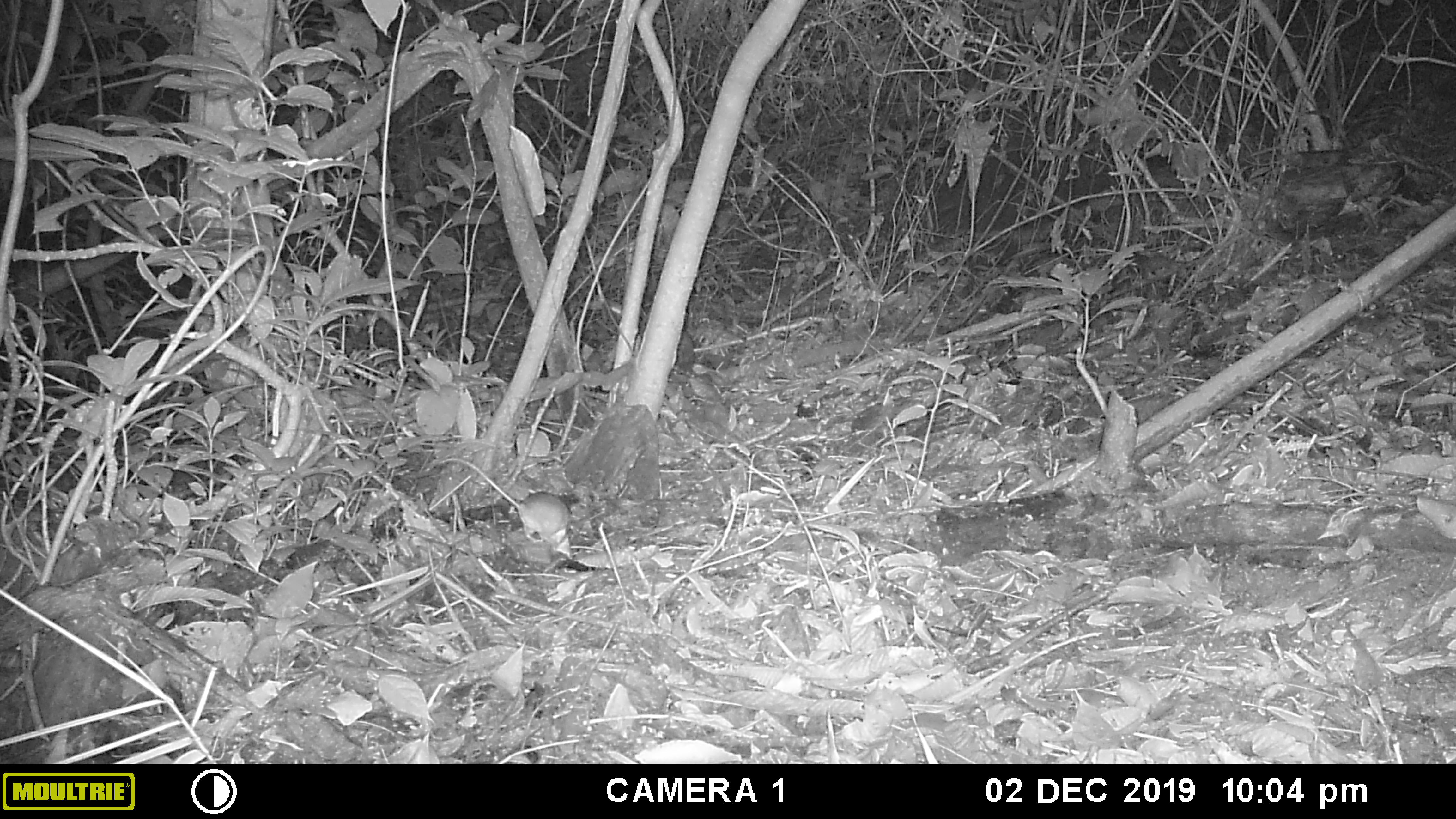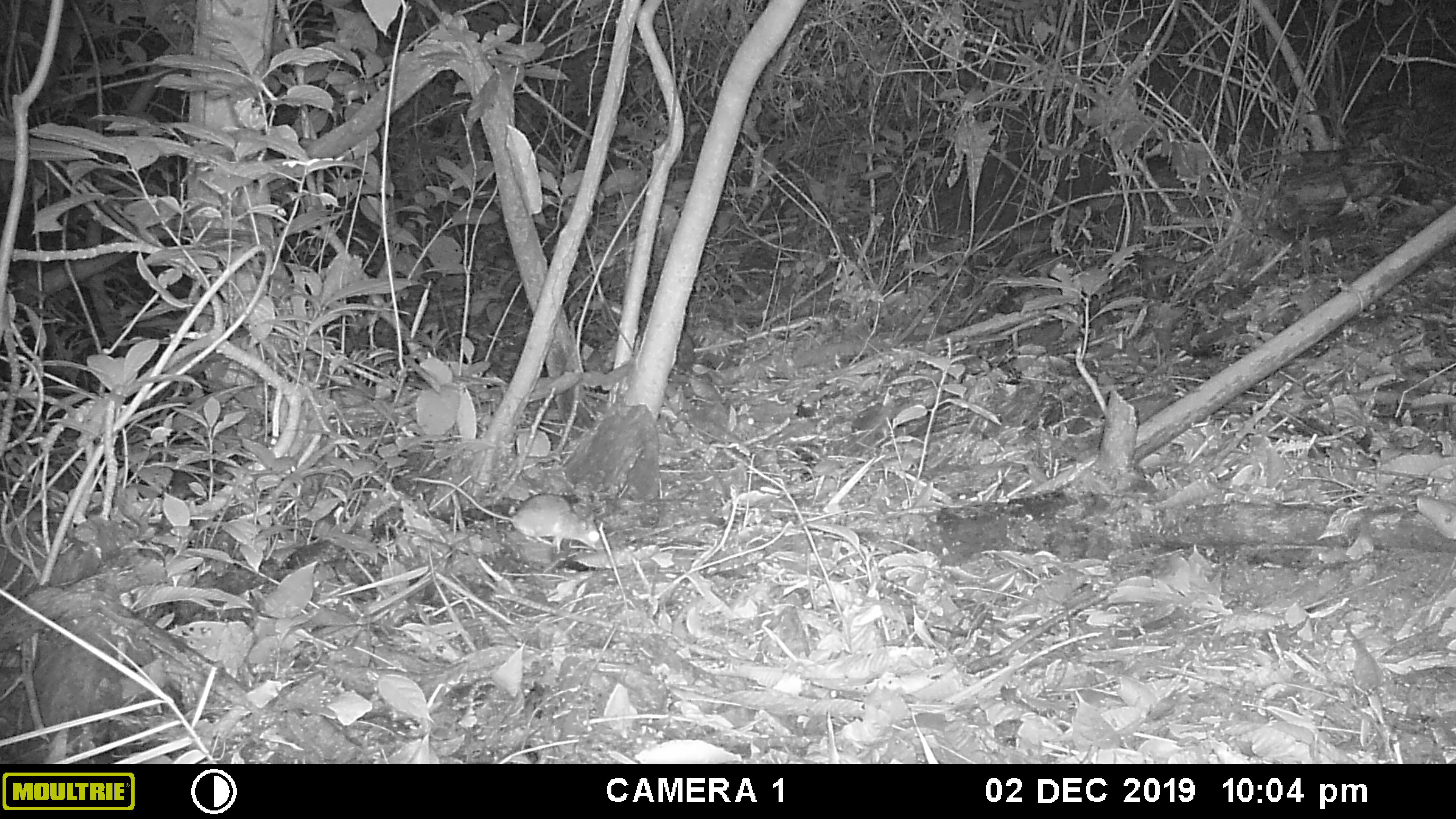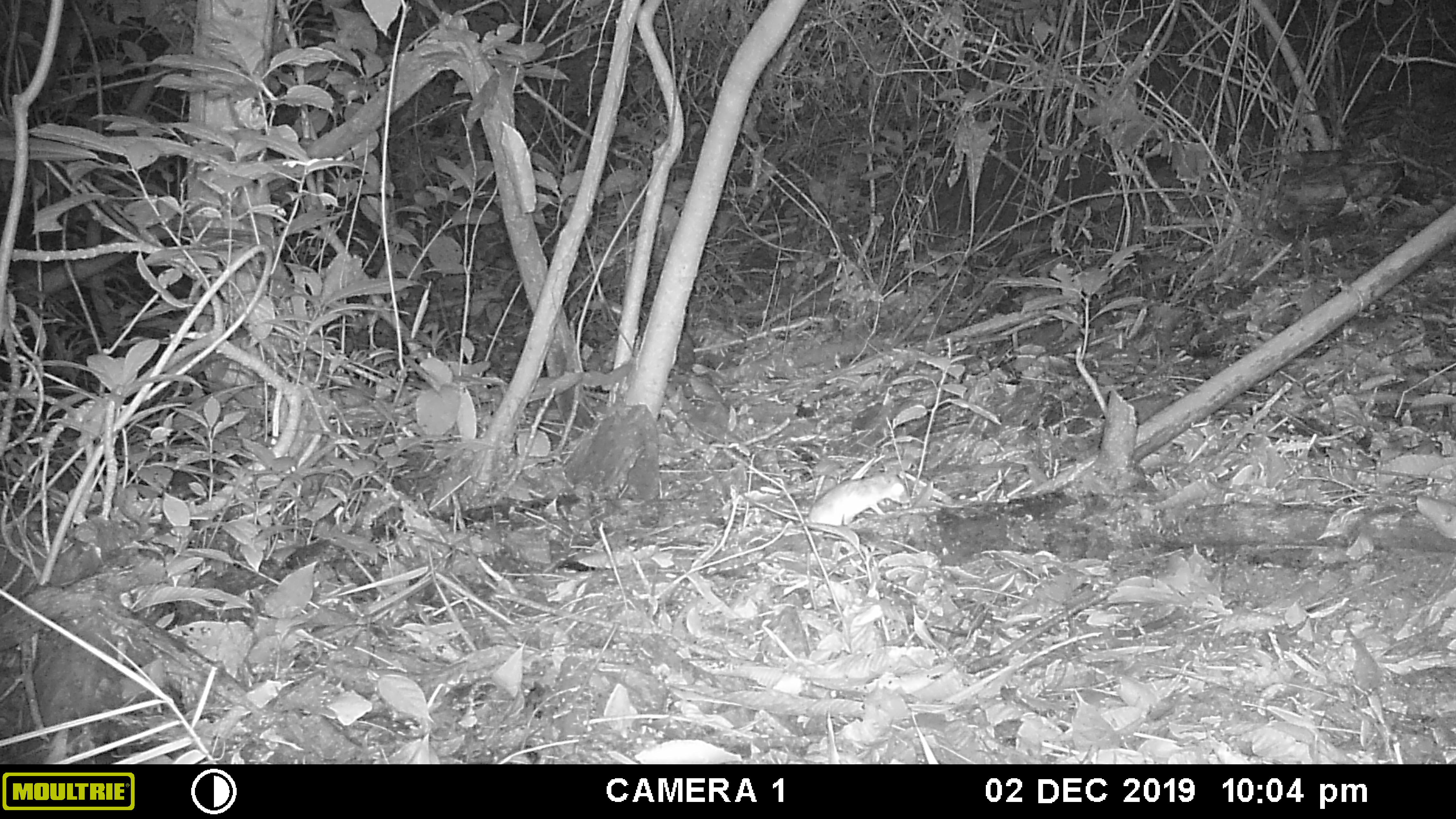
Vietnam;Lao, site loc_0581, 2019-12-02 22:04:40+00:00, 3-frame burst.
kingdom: Animalia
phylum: Chordata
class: Mammalia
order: Rodentia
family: Muridae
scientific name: Muridae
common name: old-world mice and rats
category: unidentified murid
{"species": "unidentified murid (old-world mice and rats) (Muridae)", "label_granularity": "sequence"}